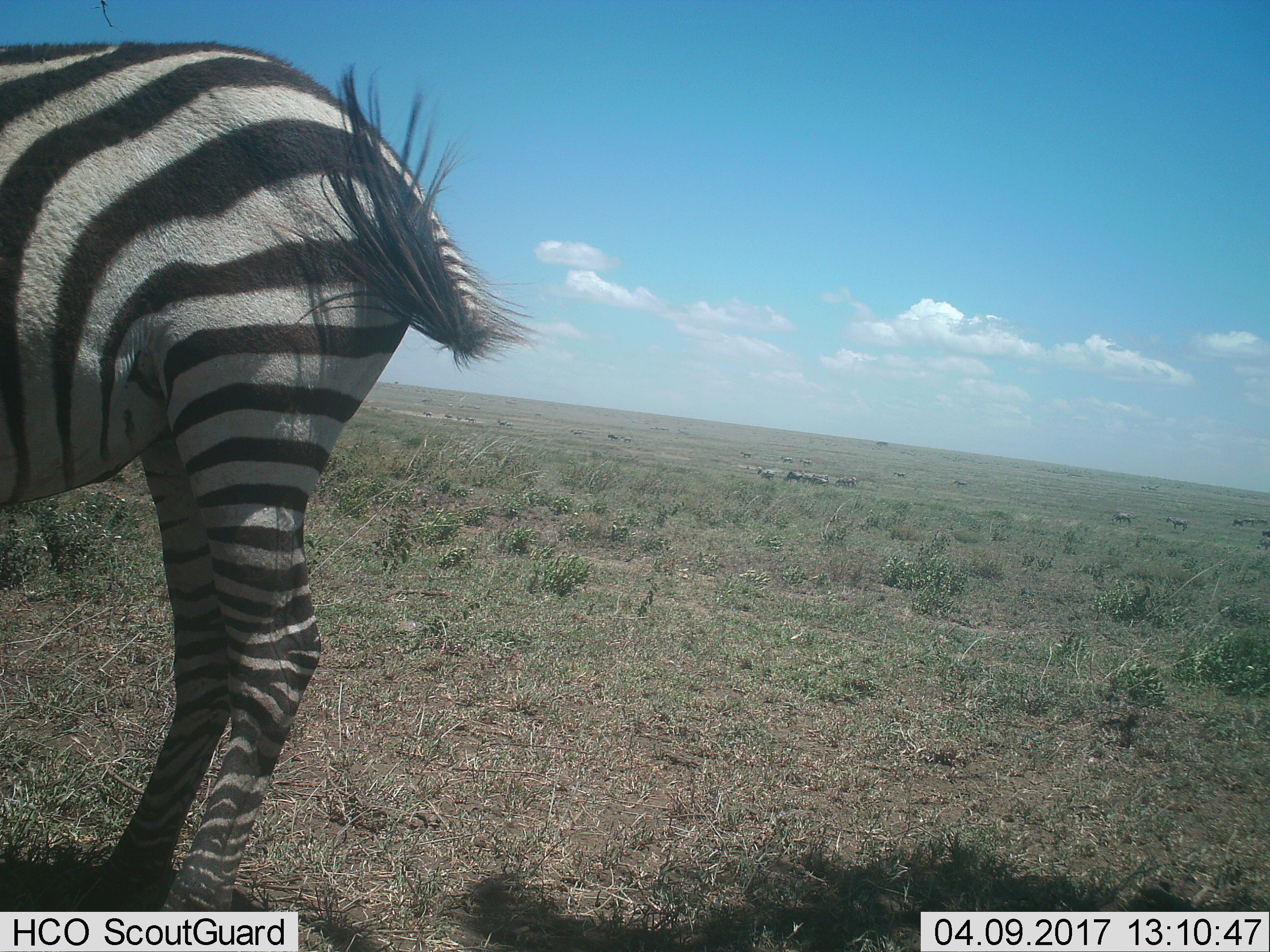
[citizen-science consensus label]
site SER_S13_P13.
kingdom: Animalia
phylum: Chordata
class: Mammalia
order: Perissodactyla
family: Equidae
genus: Equus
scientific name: Equus quagga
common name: plains zebra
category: zebraplains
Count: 1.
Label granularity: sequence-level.